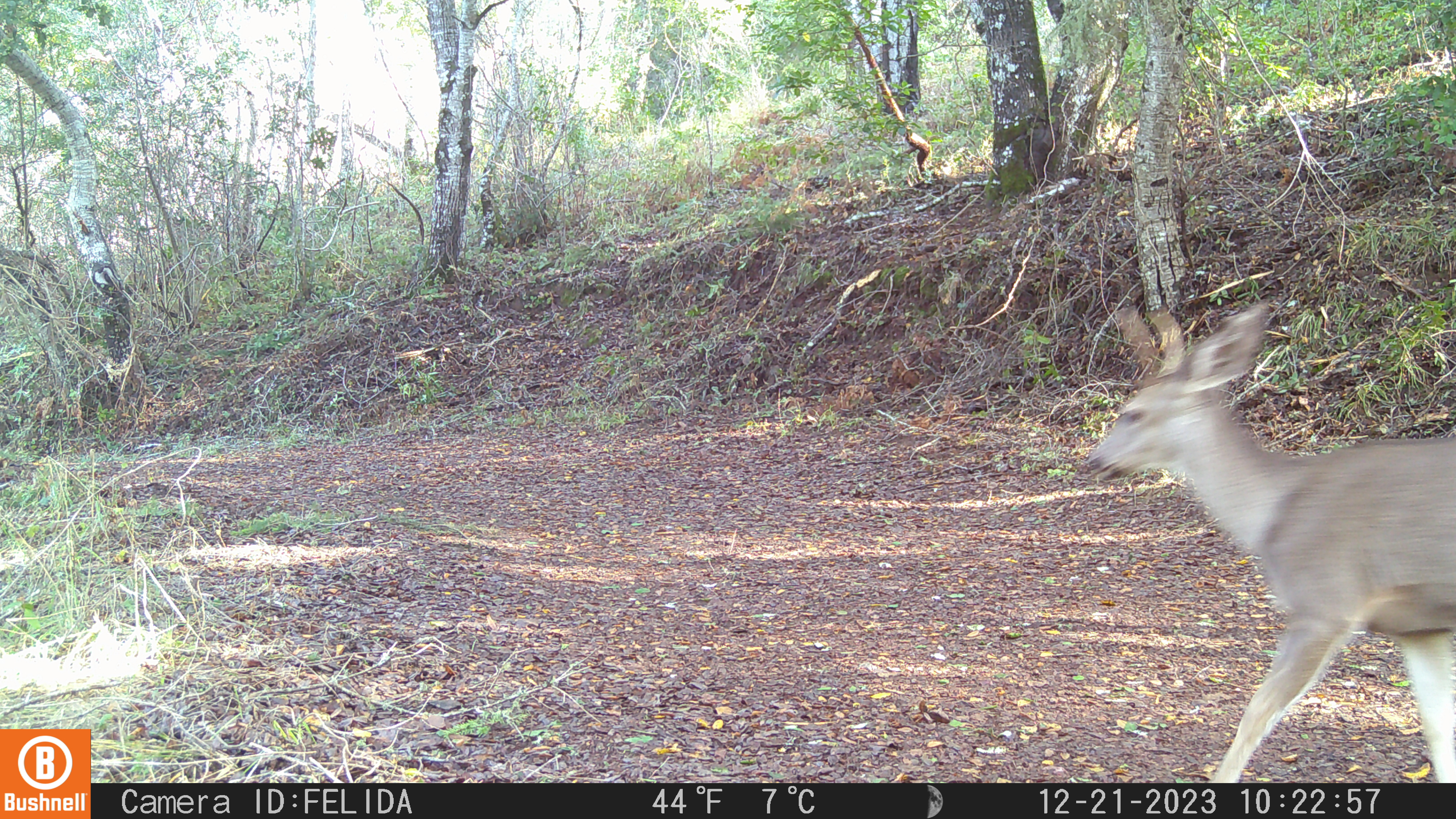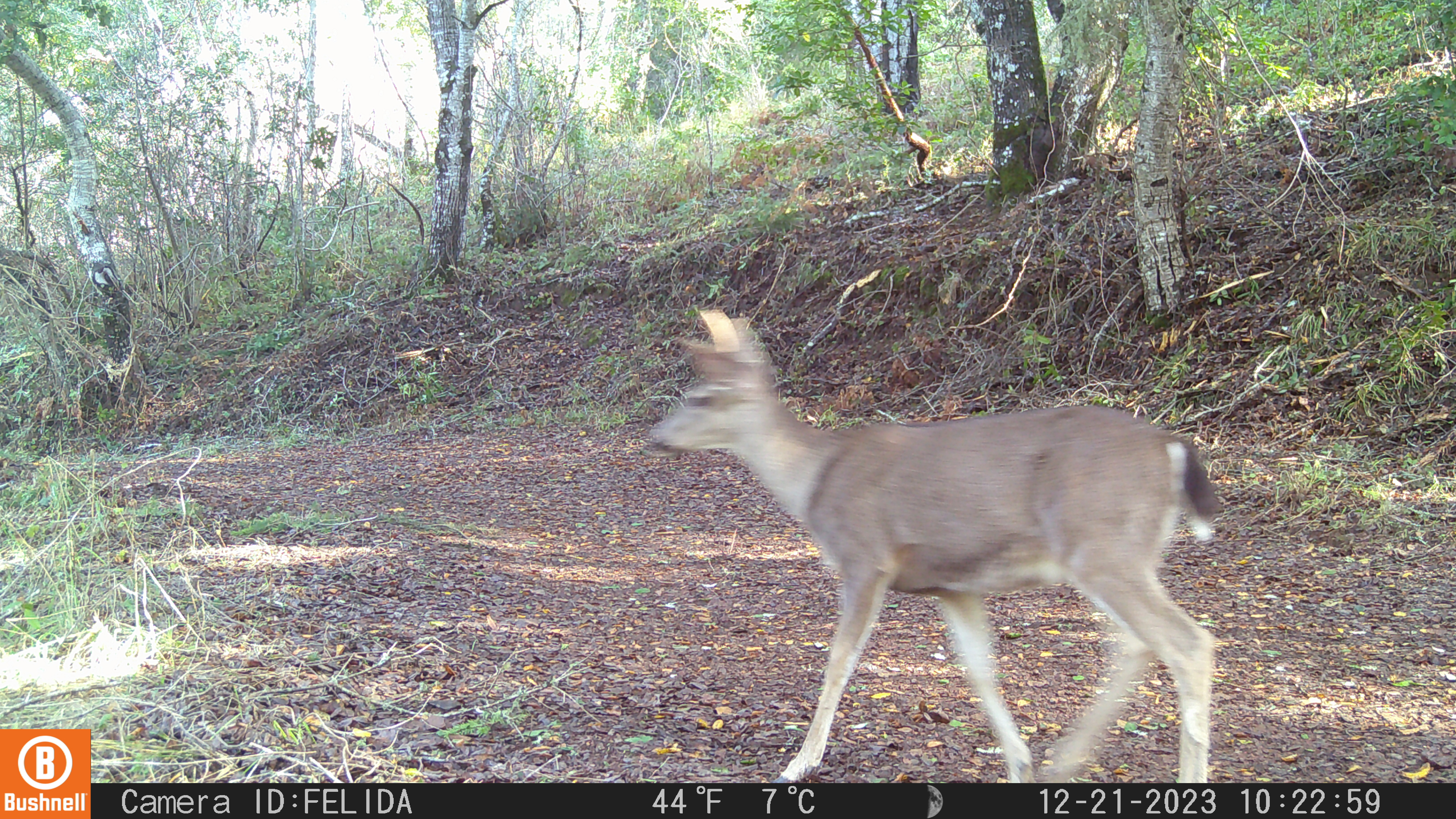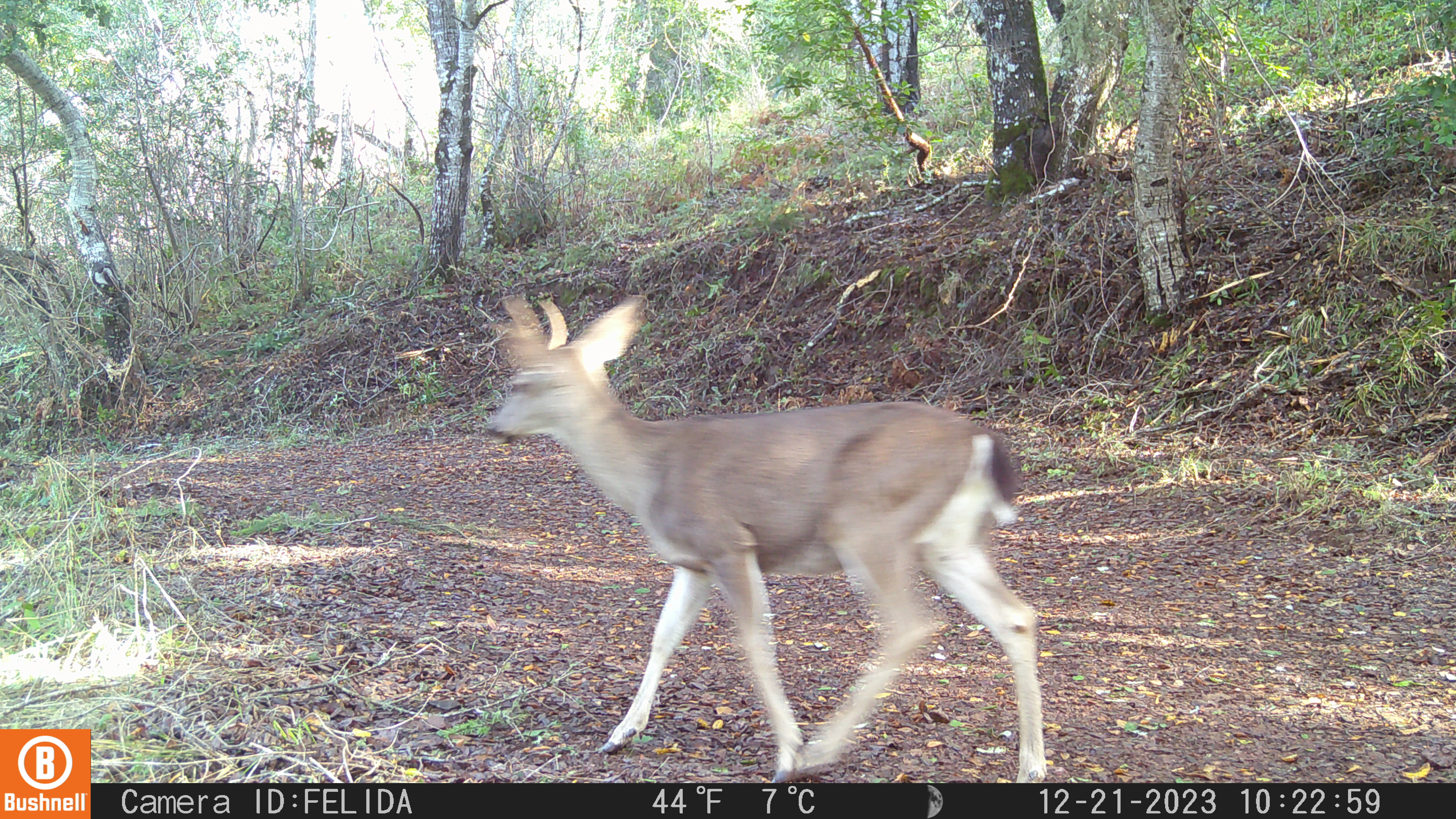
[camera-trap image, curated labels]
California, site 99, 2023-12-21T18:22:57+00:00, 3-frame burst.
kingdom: Animalia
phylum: Chordata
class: Mammalia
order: Artiodactyla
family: Cervidae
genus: Odocoileus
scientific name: Odocoileus hemionus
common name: mule deer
Mule deer (Odocoileus hemionus).